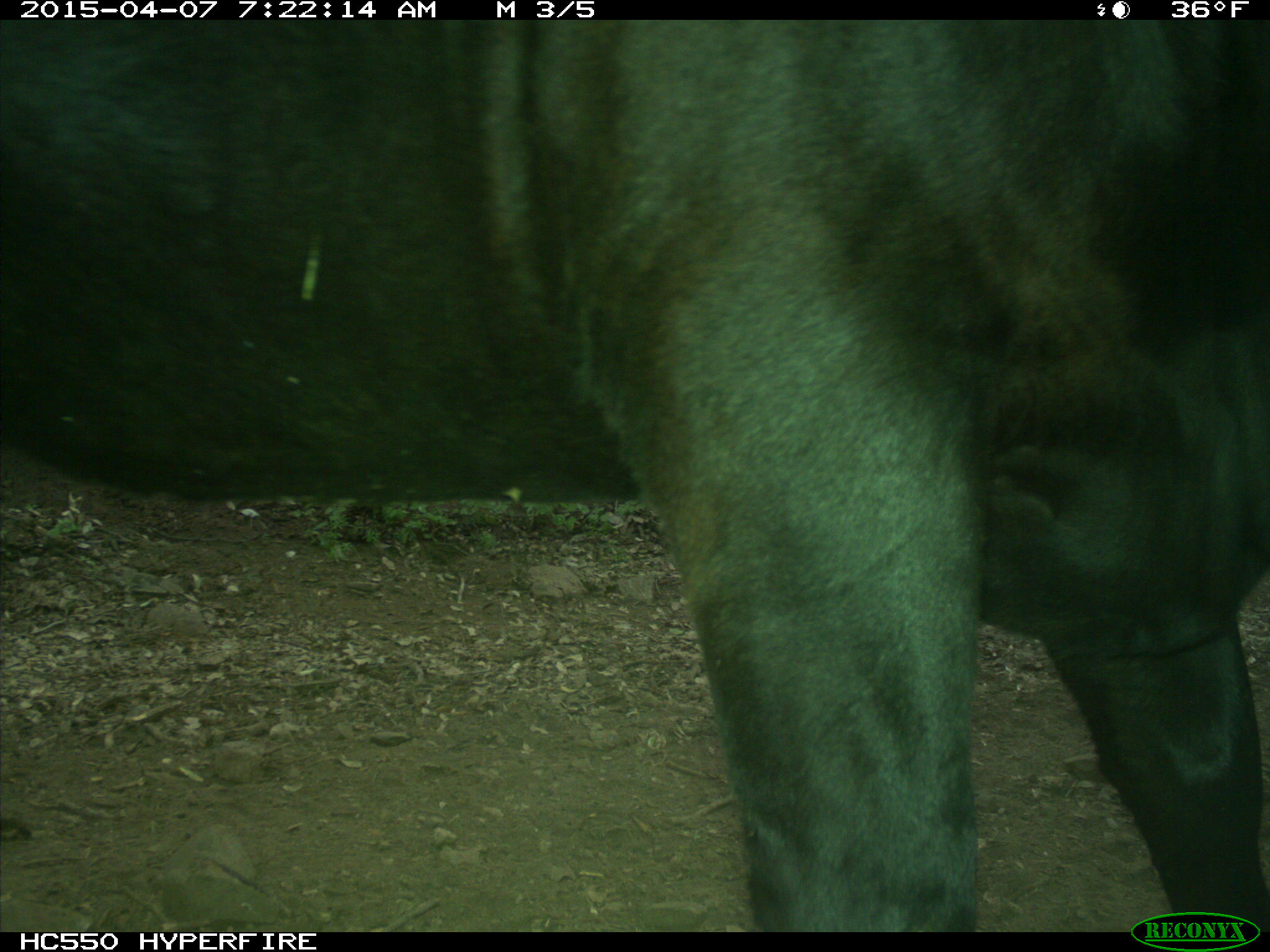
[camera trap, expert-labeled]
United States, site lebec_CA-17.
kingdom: Animalia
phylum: Chordata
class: Mammalia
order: Artiodactyla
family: Bovidae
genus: Bos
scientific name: Bos taurus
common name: domestic cow